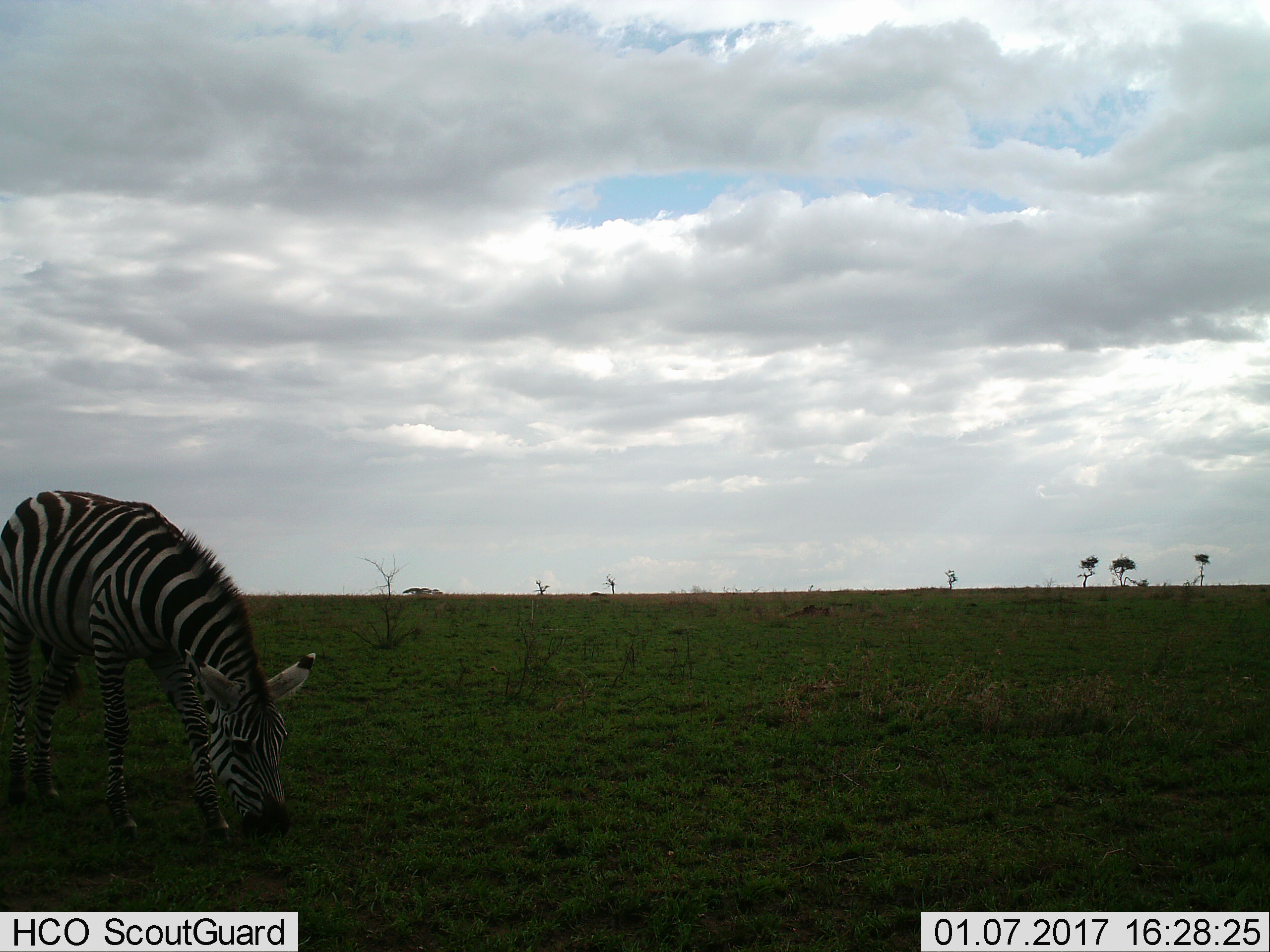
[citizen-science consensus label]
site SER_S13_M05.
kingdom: Animalia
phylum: Chordata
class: Mammalia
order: Perissodactyla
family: Equidae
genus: Equus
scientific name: Equus quagga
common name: plains zebra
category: zebraplains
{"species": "zebraplains (plains zebra) (Equus quagga)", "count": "1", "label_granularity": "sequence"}